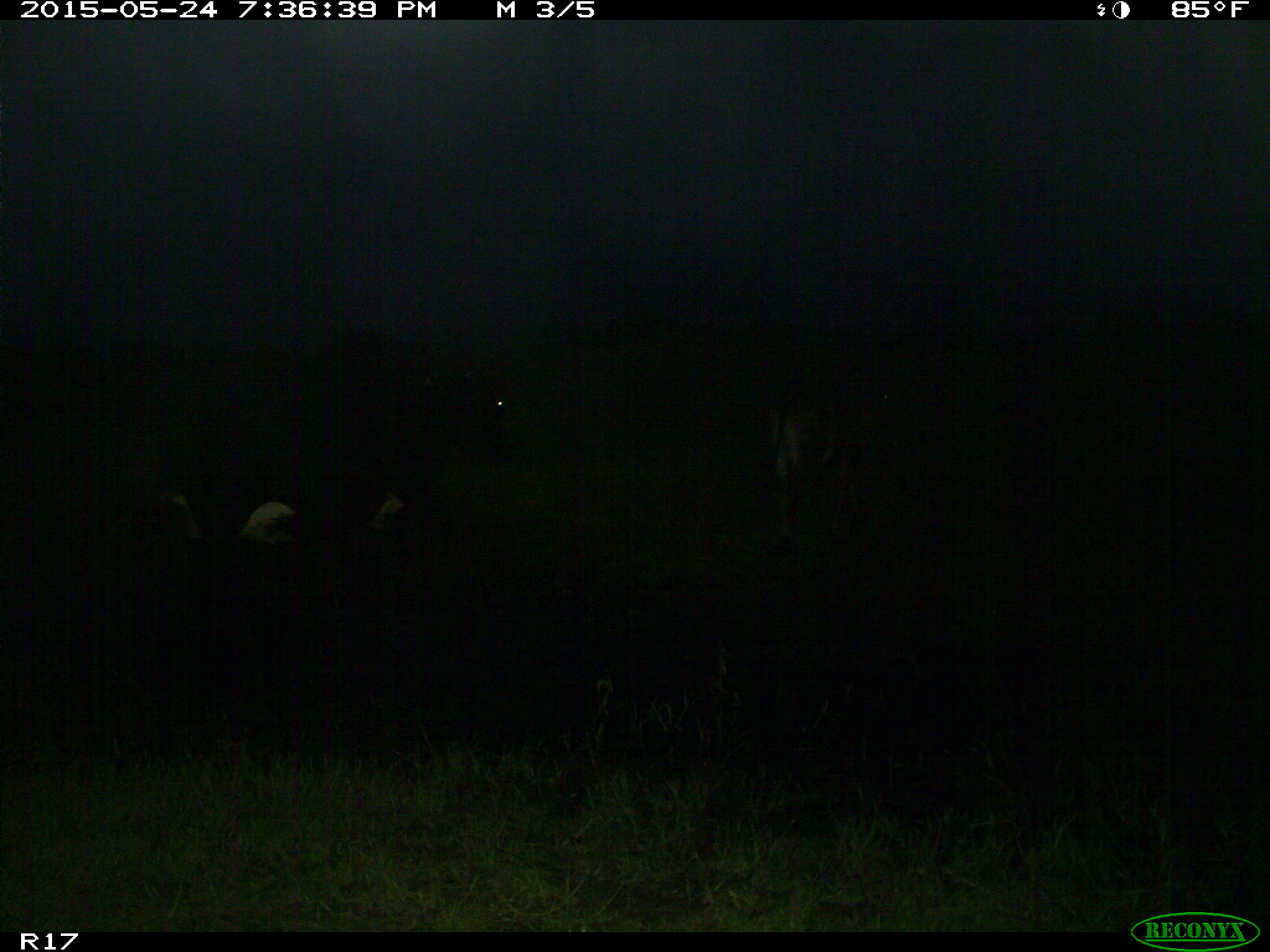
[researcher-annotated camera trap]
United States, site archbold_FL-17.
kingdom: Animalia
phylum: Chordata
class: Mammalia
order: Artiodactyla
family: Bovidae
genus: Bos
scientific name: Bos taurus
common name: domestic cow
Bos taurus (domestic cow).